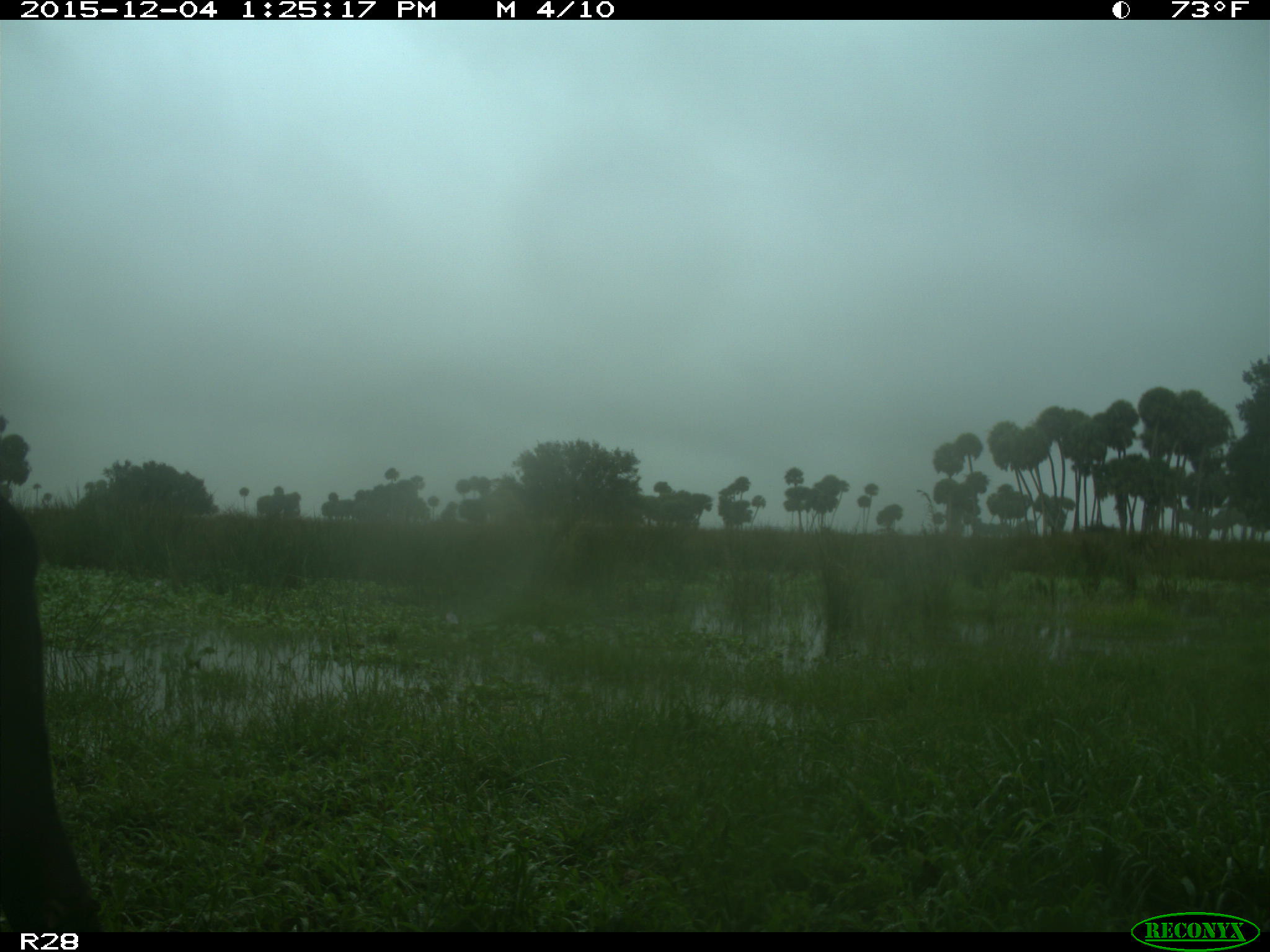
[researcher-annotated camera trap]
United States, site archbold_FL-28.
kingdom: Animalia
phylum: Chordata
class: Mammalia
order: Artiodactyla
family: Bovidae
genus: Bos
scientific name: Bos taurus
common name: domestic cow